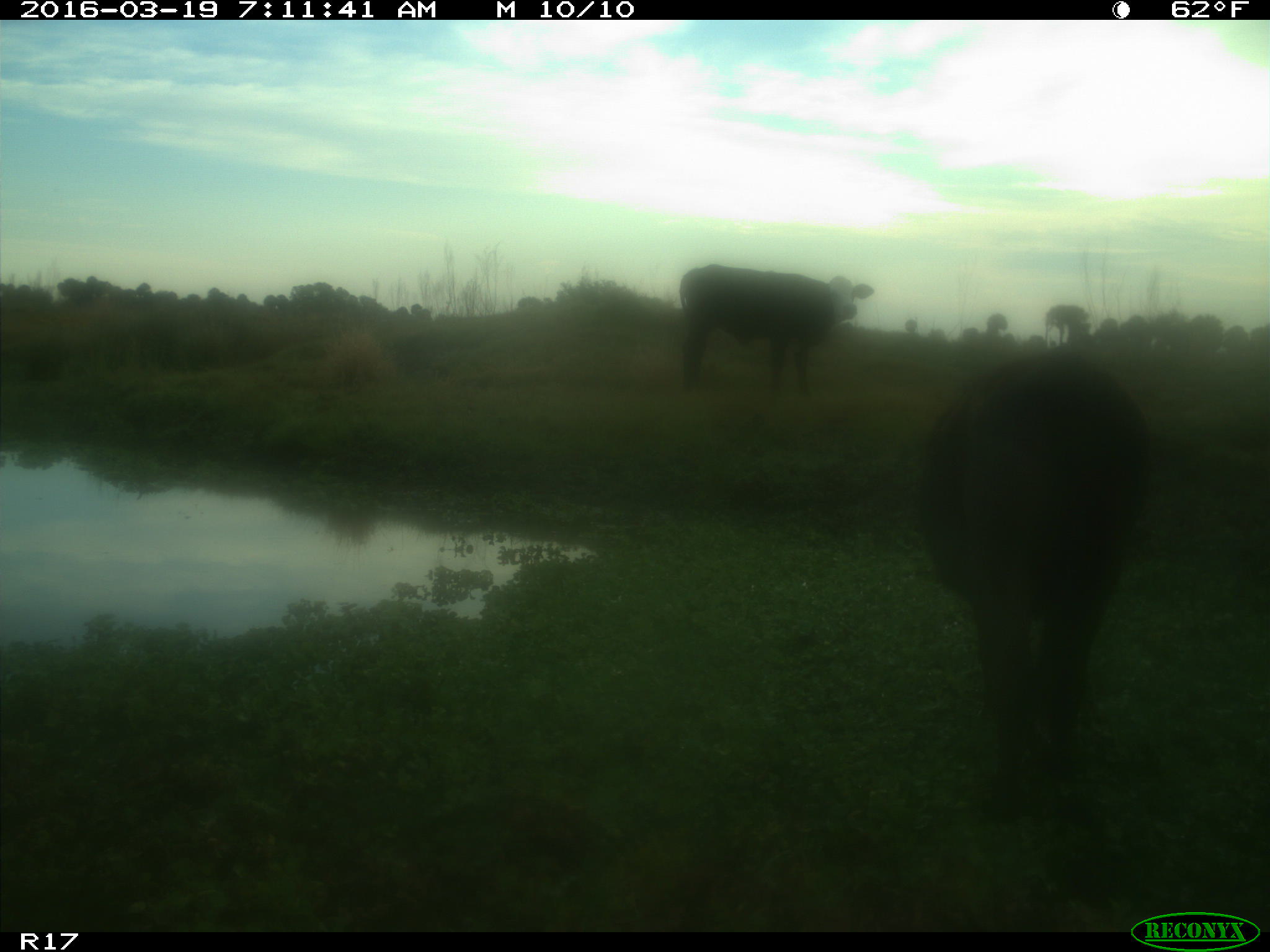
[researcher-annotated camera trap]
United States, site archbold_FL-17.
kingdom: Animalia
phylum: Chordata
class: Mammalia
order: Artiodactyla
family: Bovidae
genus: Bos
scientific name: Bos taurus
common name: domestic cow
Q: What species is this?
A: Bos taurus (domestic cow).